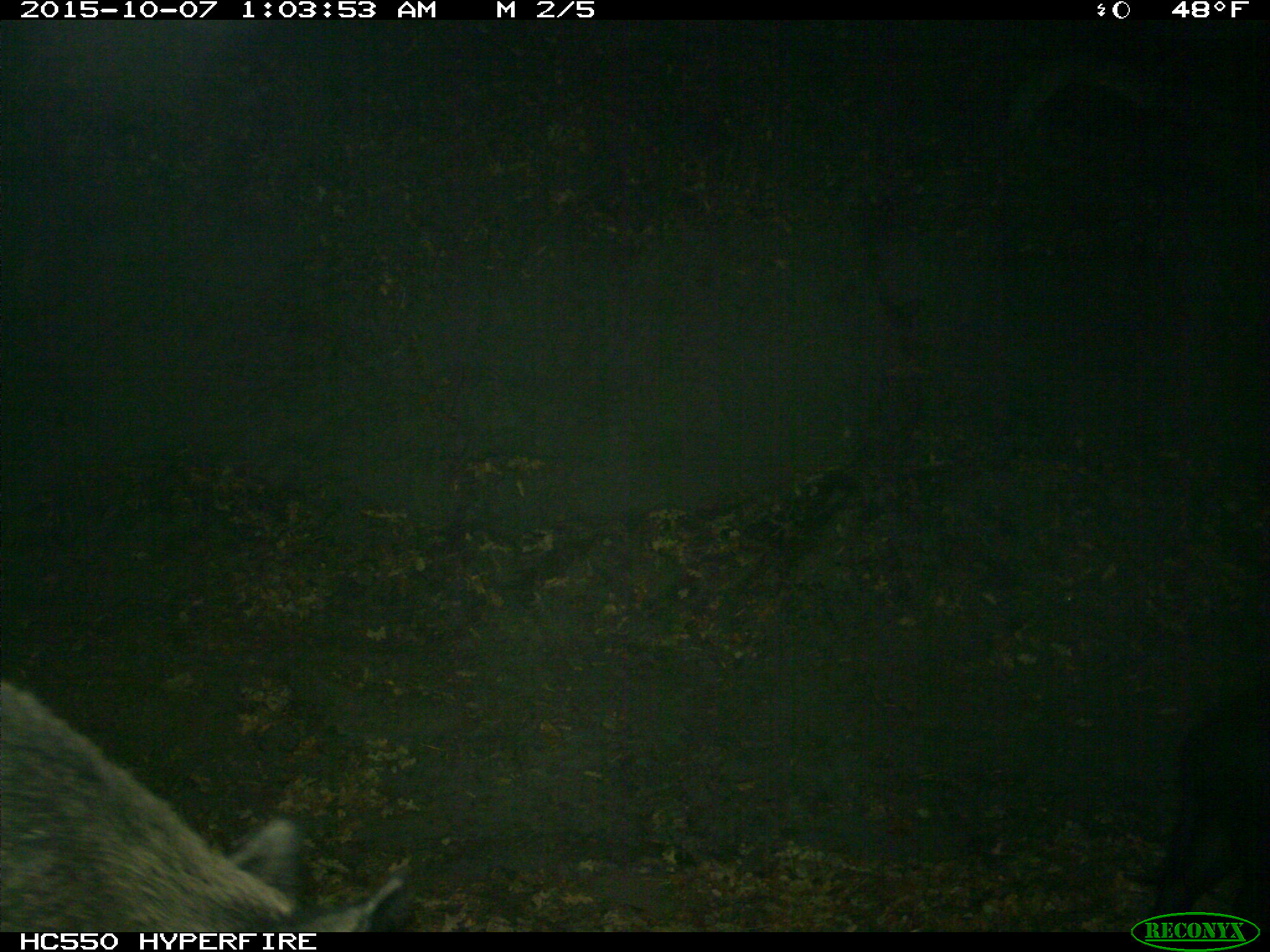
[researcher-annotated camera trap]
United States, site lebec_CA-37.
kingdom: Animalia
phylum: Chordata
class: Mammalia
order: Artiodactyla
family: Suidae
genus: Sus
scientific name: Sus scrofa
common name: wild boar